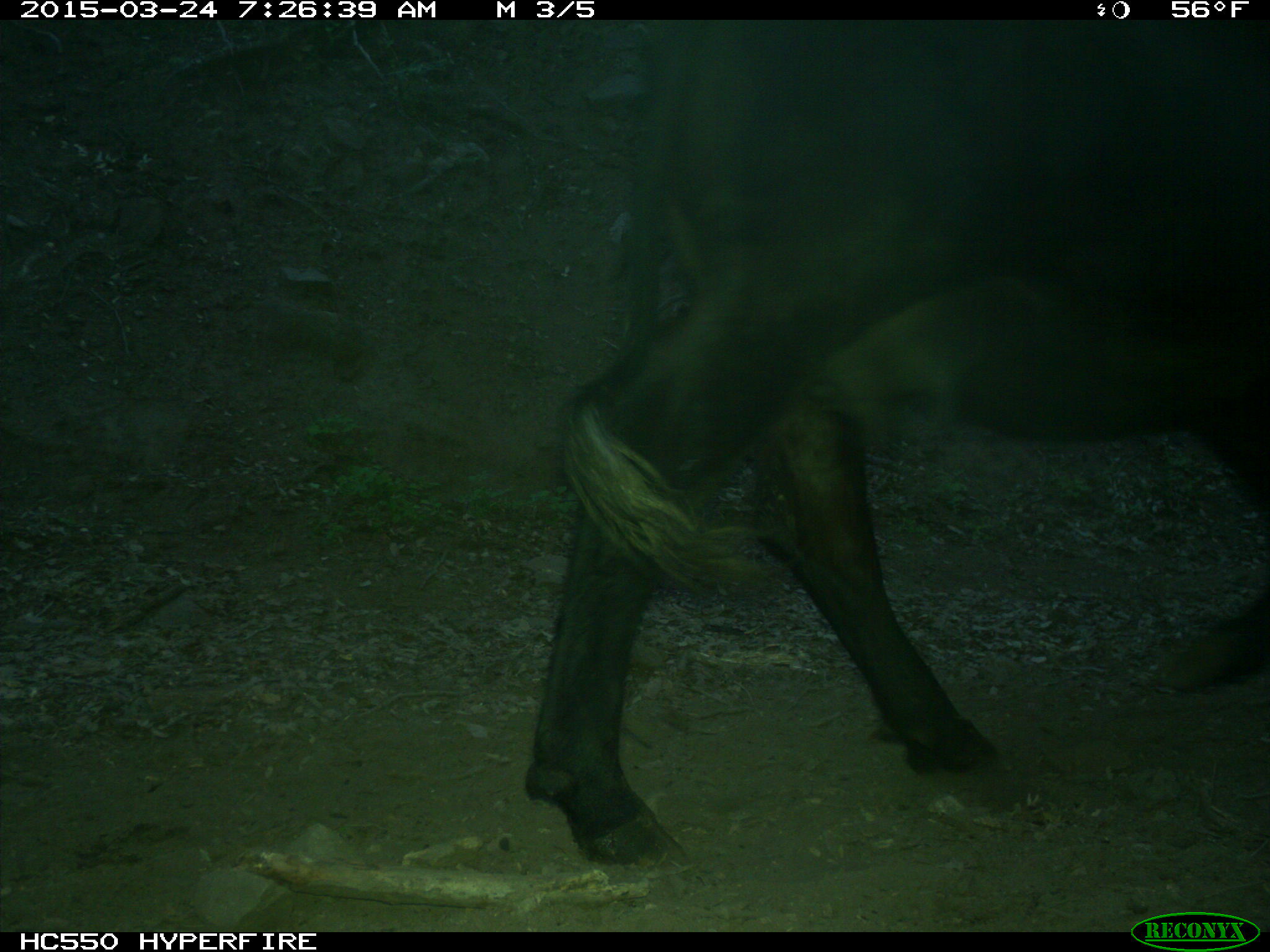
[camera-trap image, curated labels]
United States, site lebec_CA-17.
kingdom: Animalia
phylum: Chordata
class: Mammalia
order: Artiodactyla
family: Bovidae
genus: Bos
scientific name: Bos taurus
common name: domestic cow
Bos taurus (domestic cow).